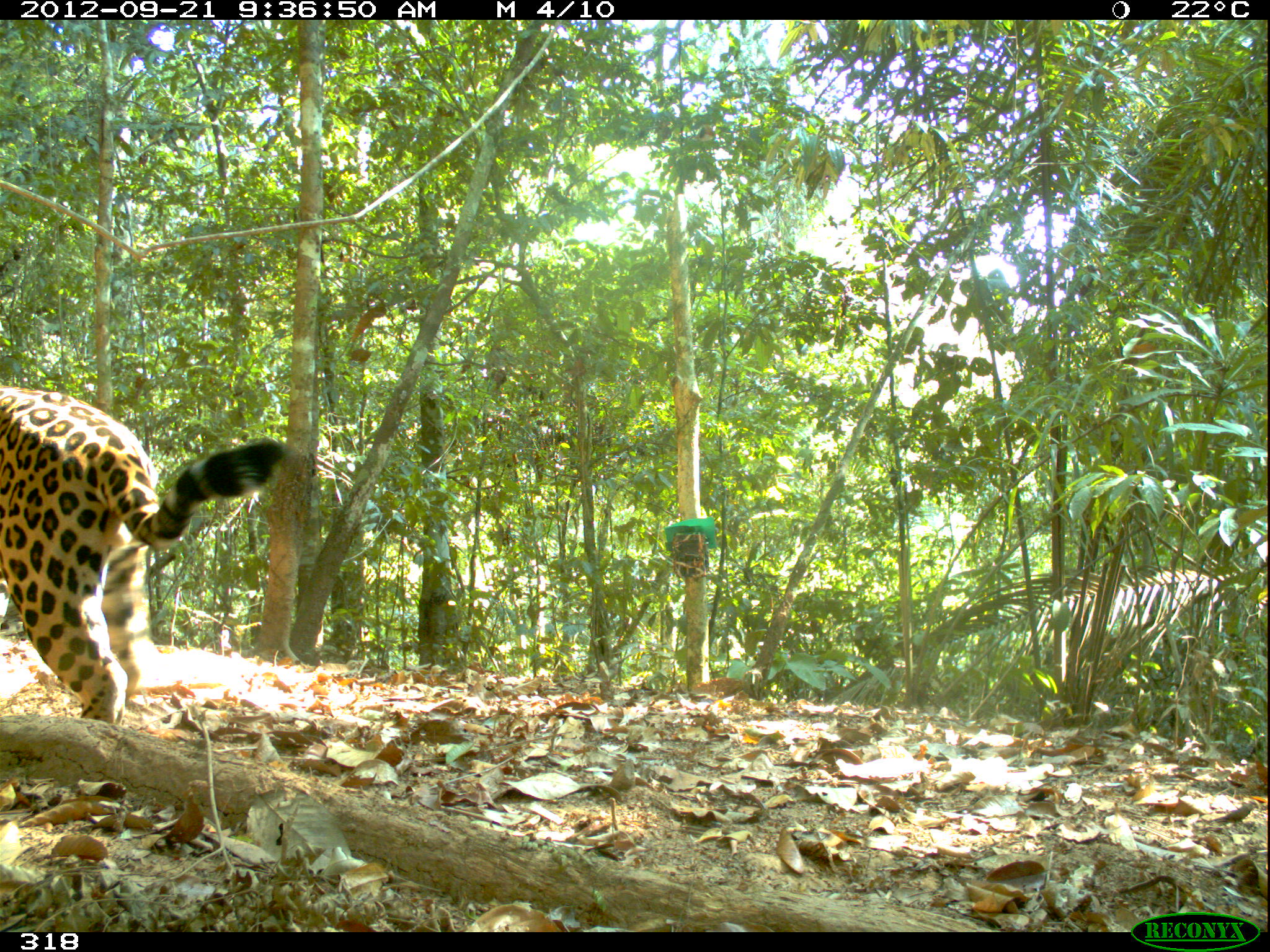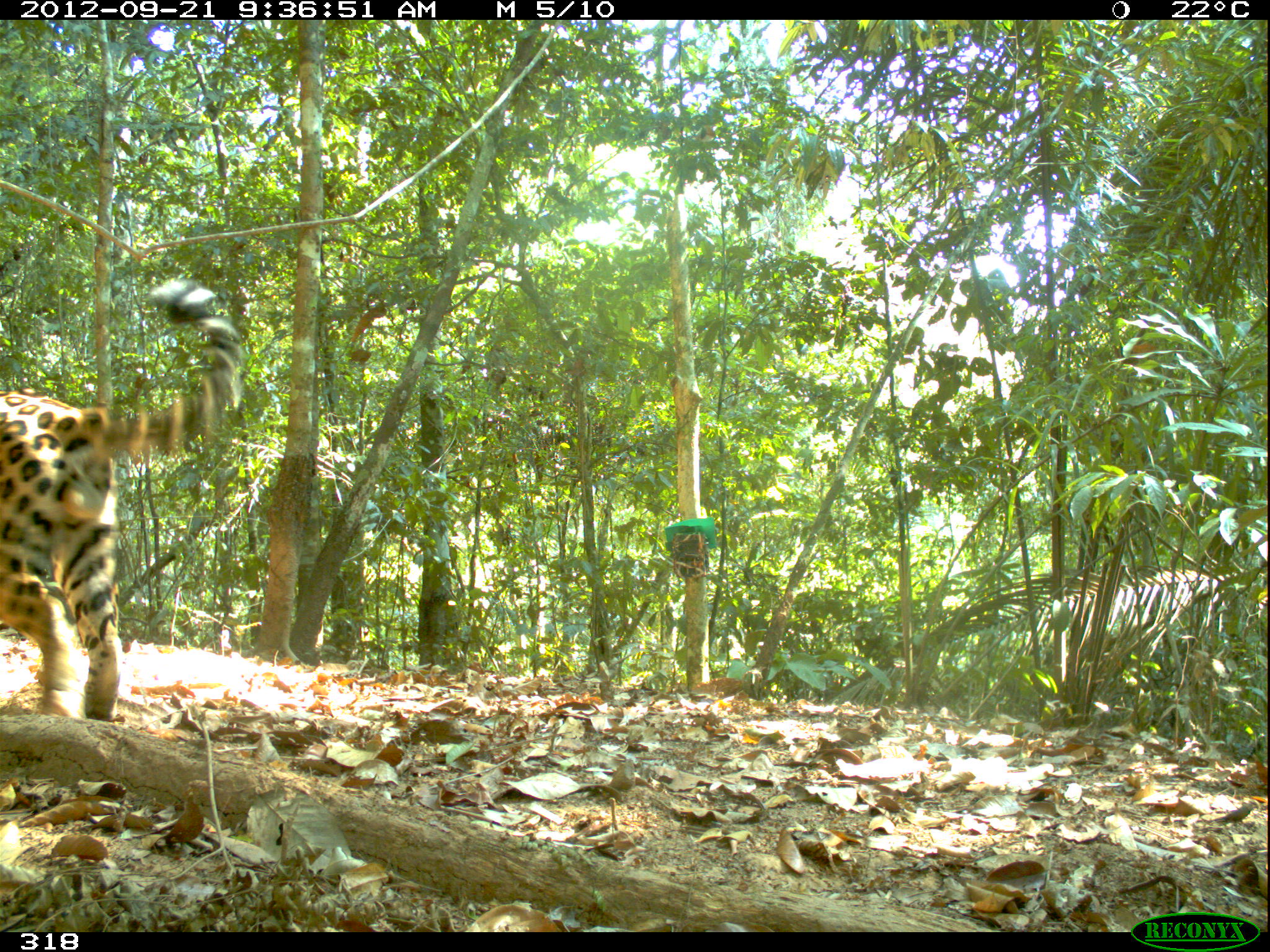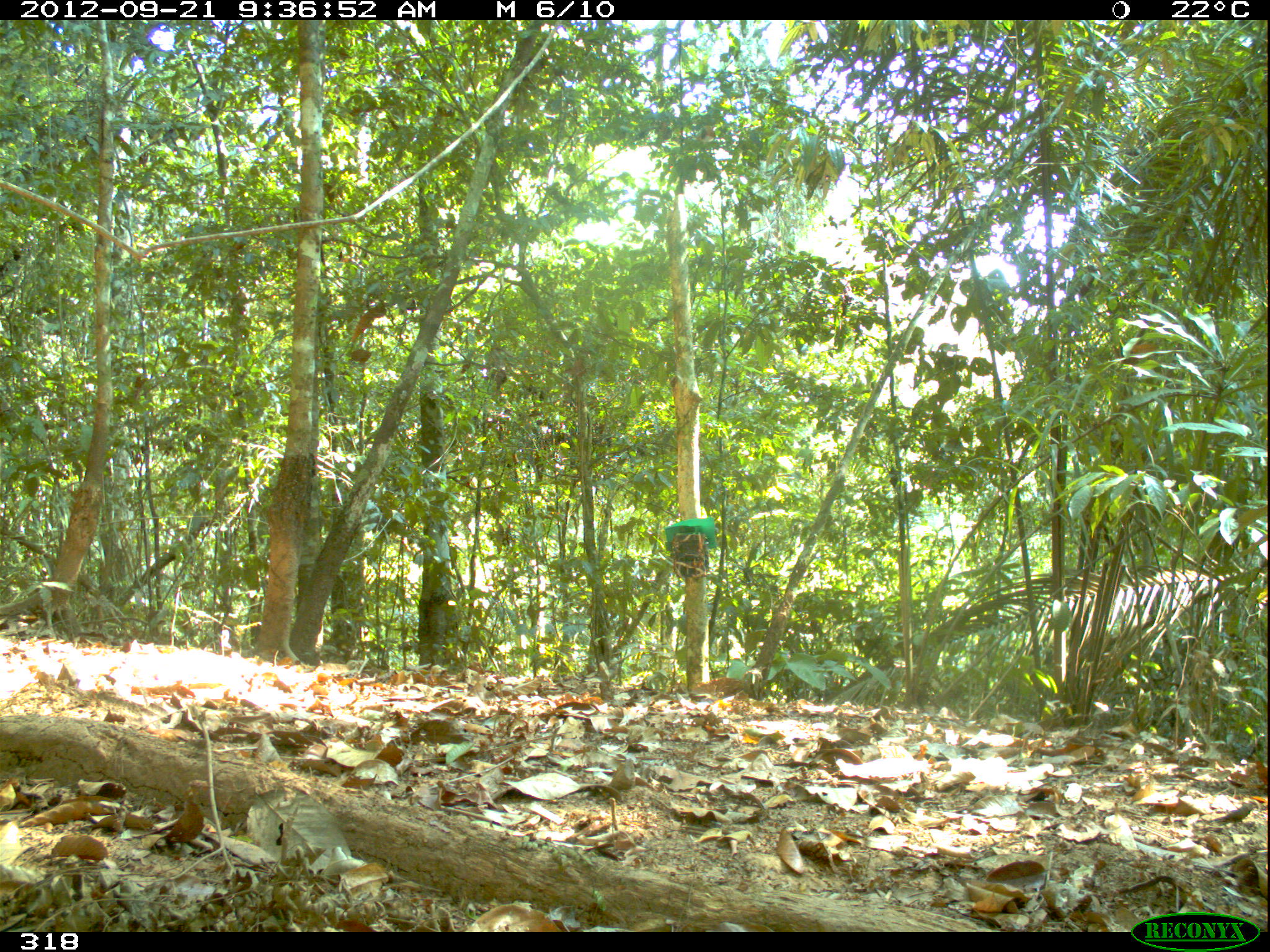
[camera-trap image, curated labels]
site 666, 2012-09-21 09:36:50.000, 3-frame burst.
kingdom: Animalia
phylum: Chordata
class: Mammalia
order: Carnivora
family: Felidae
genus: Panthera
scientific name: Panthera onca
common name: jaguar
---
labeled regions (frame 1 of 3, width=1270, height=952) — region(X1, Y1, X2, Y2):
panthera onca: region(0, 382, 292, 724)